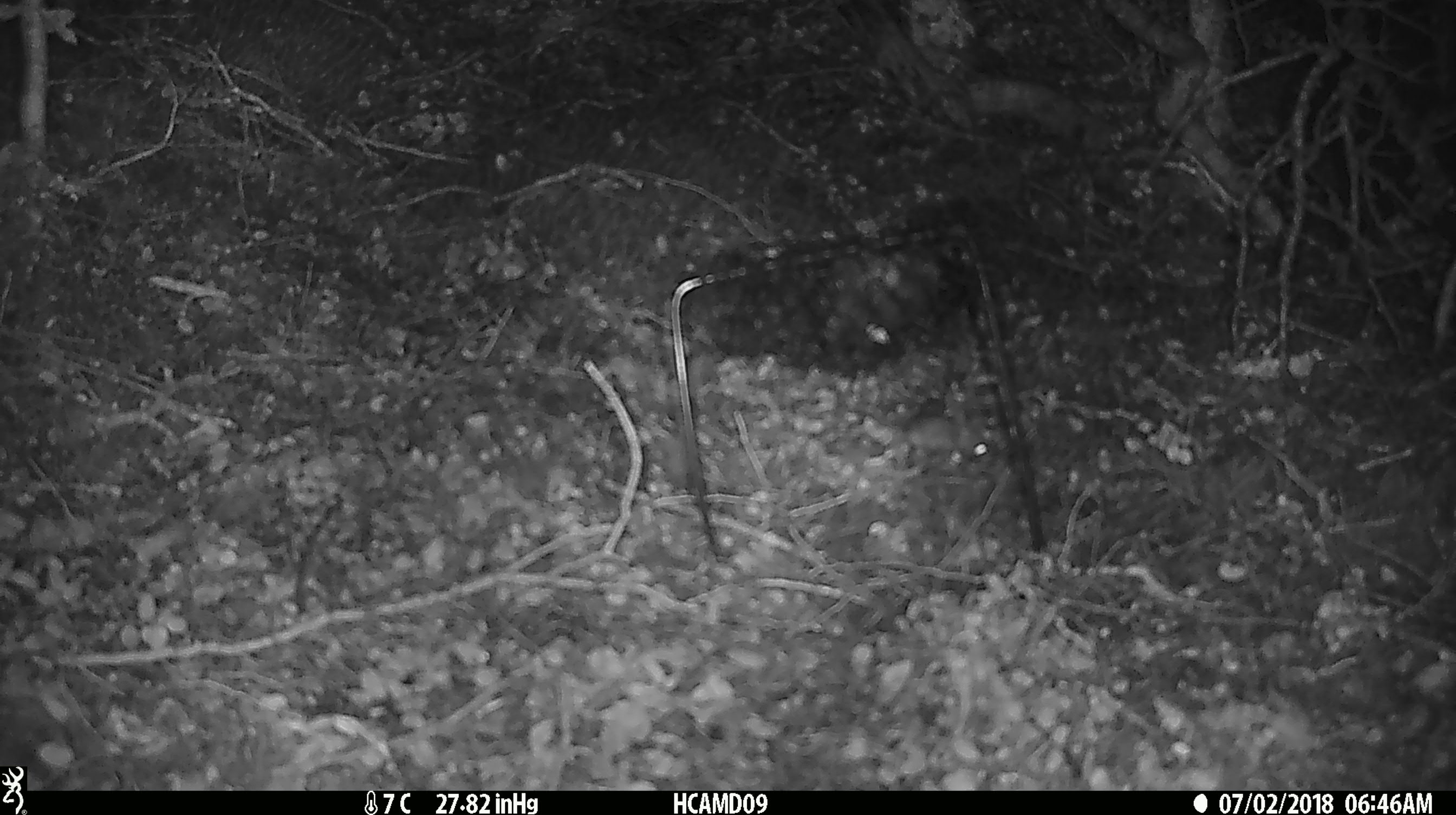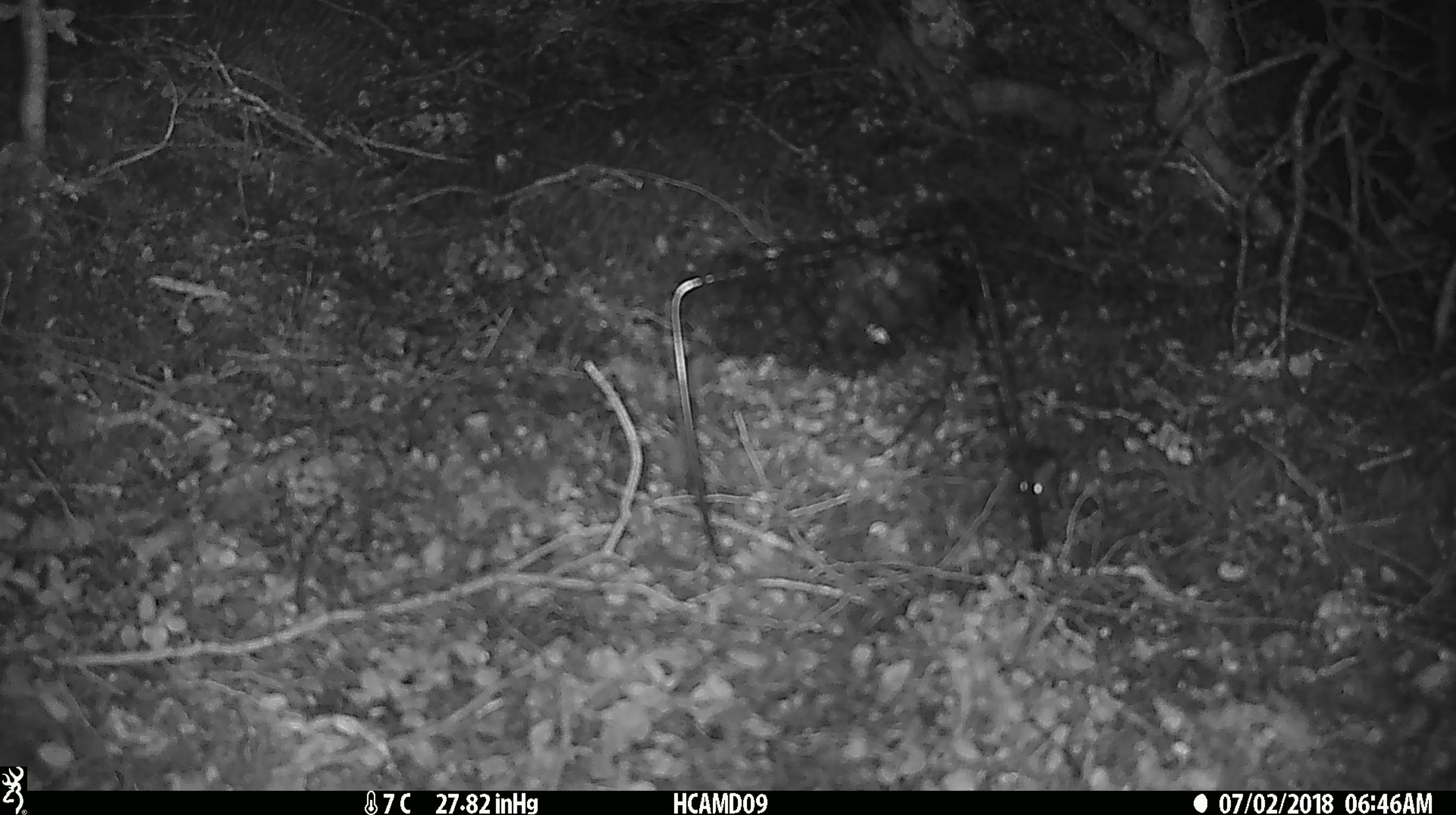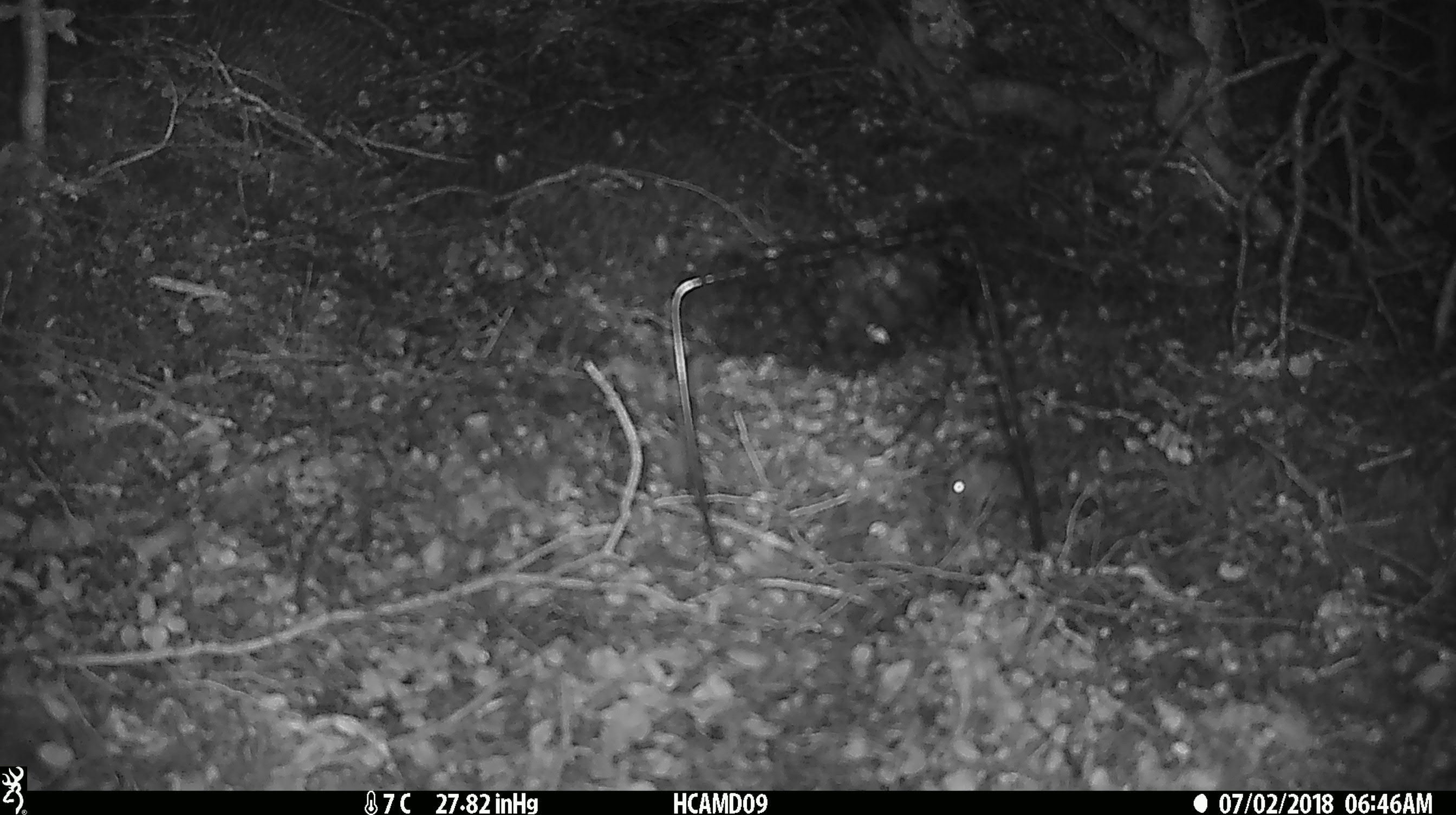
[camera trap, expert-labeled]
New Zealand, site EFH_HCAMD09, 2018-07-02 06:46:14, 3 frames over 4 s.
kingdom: Animalia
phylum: Chordata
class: Mammalia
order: Rodentia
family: Muridae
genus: Mus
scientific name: Mus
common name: mouse